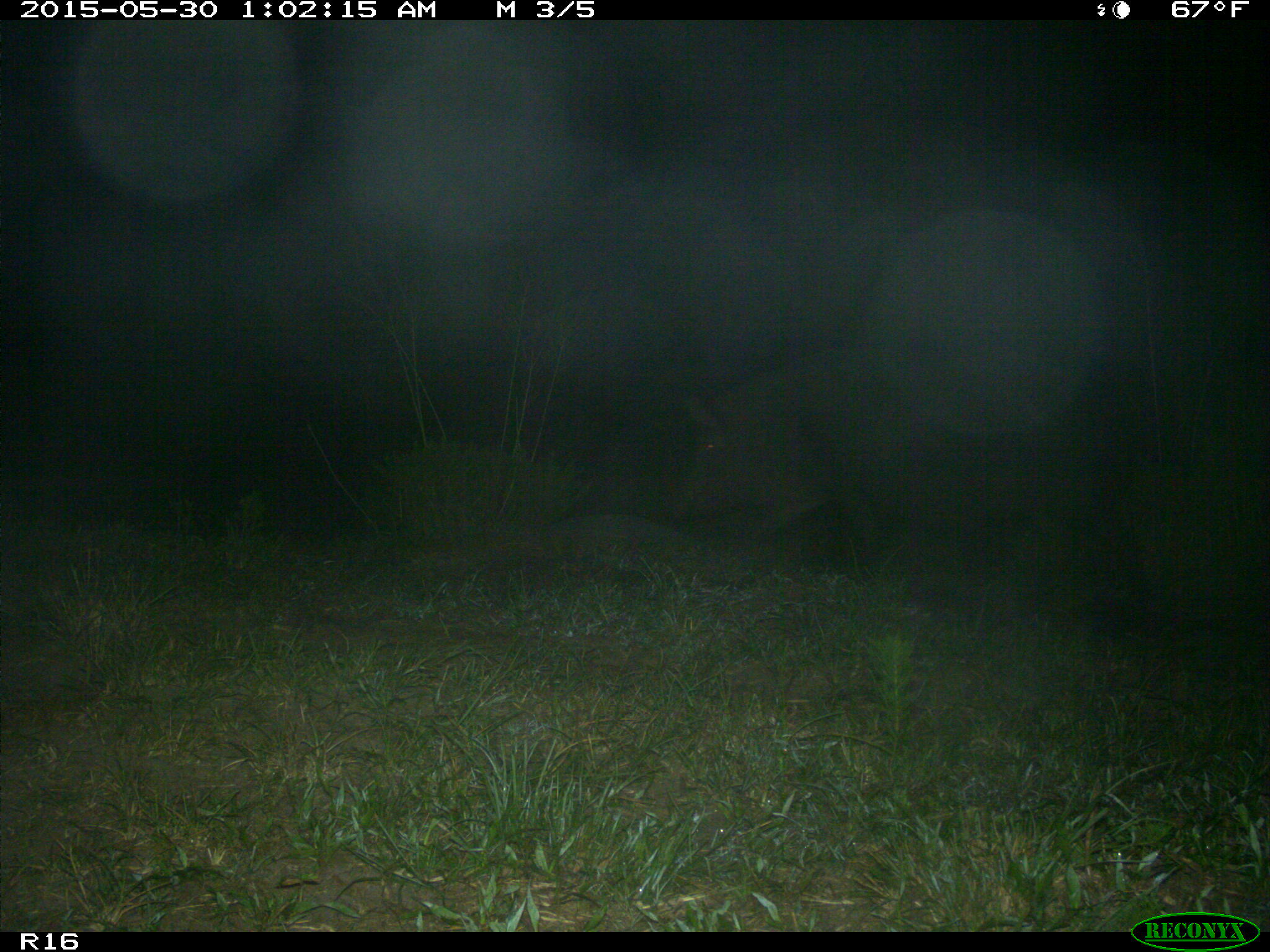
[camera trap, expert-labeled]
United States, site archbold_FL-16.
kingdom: Animalia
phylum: Chordata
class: Mammalia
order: Artiodactyla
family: Suidae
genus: Sus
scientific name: Sus scrofa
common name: wild boar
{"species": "Sus scrofa (wild boar)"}